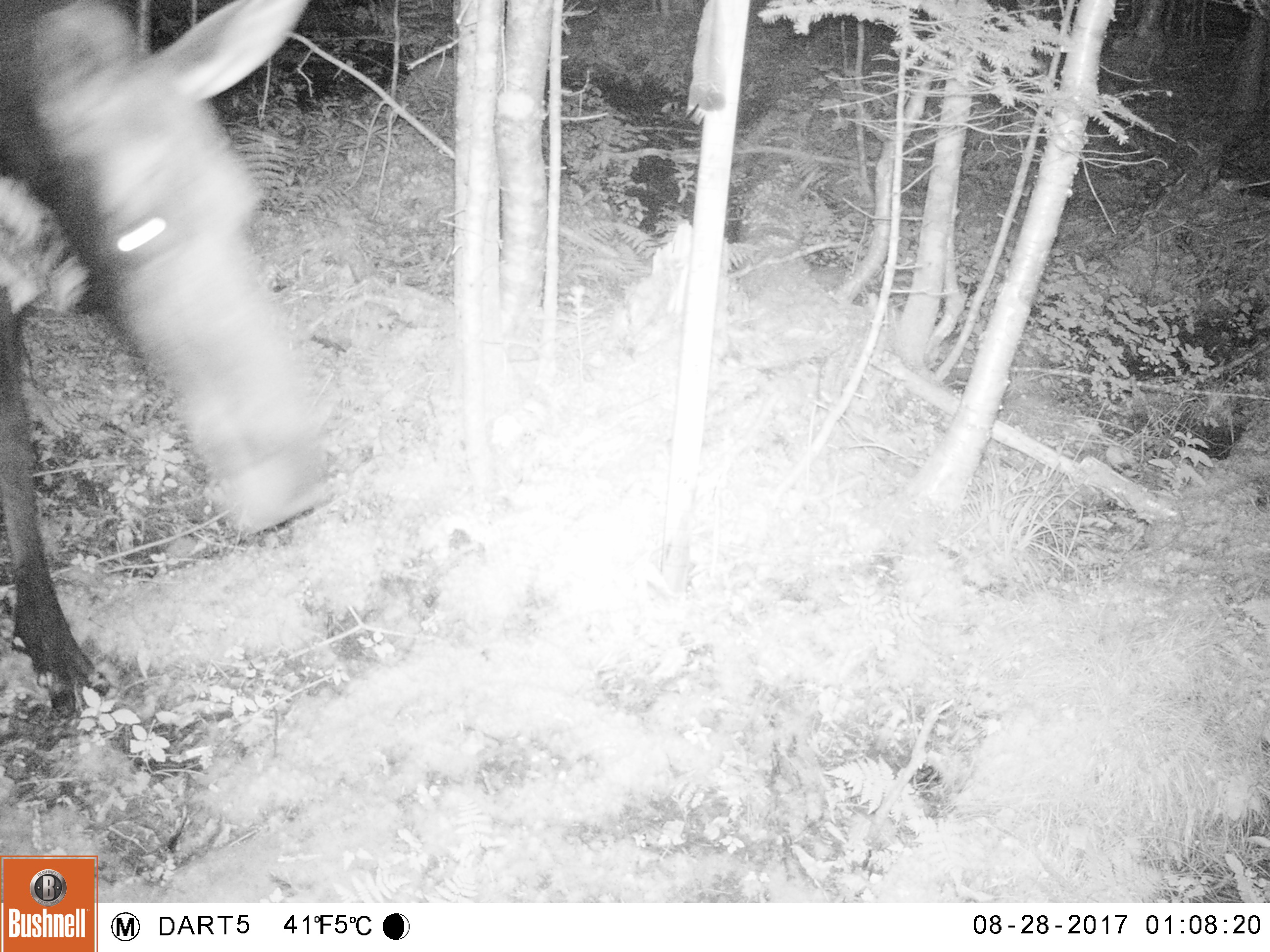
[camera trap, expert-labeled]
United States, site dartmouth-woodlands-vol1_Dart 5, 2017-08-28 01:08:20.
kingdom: Animalia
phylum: Chordata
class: Mammalia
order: Artiodactyla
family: Cervidae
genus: Alces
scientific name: Alces alces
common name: moose